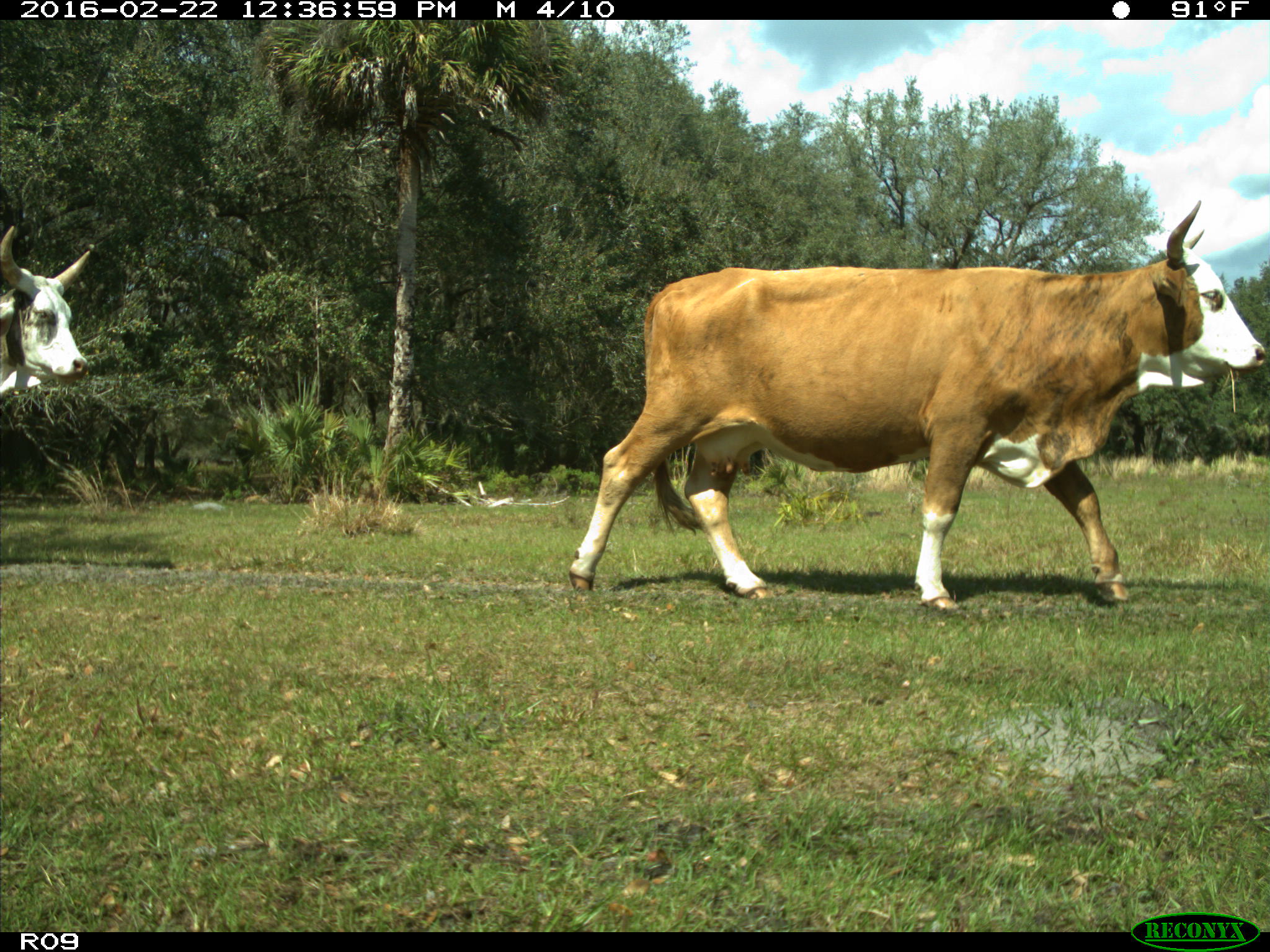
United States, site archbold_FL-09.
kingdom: Animalia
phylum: Chordata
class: Mammalia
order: Artiodactyla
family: Bovidae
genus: Bos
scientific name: Bos taurus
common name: domestic cow